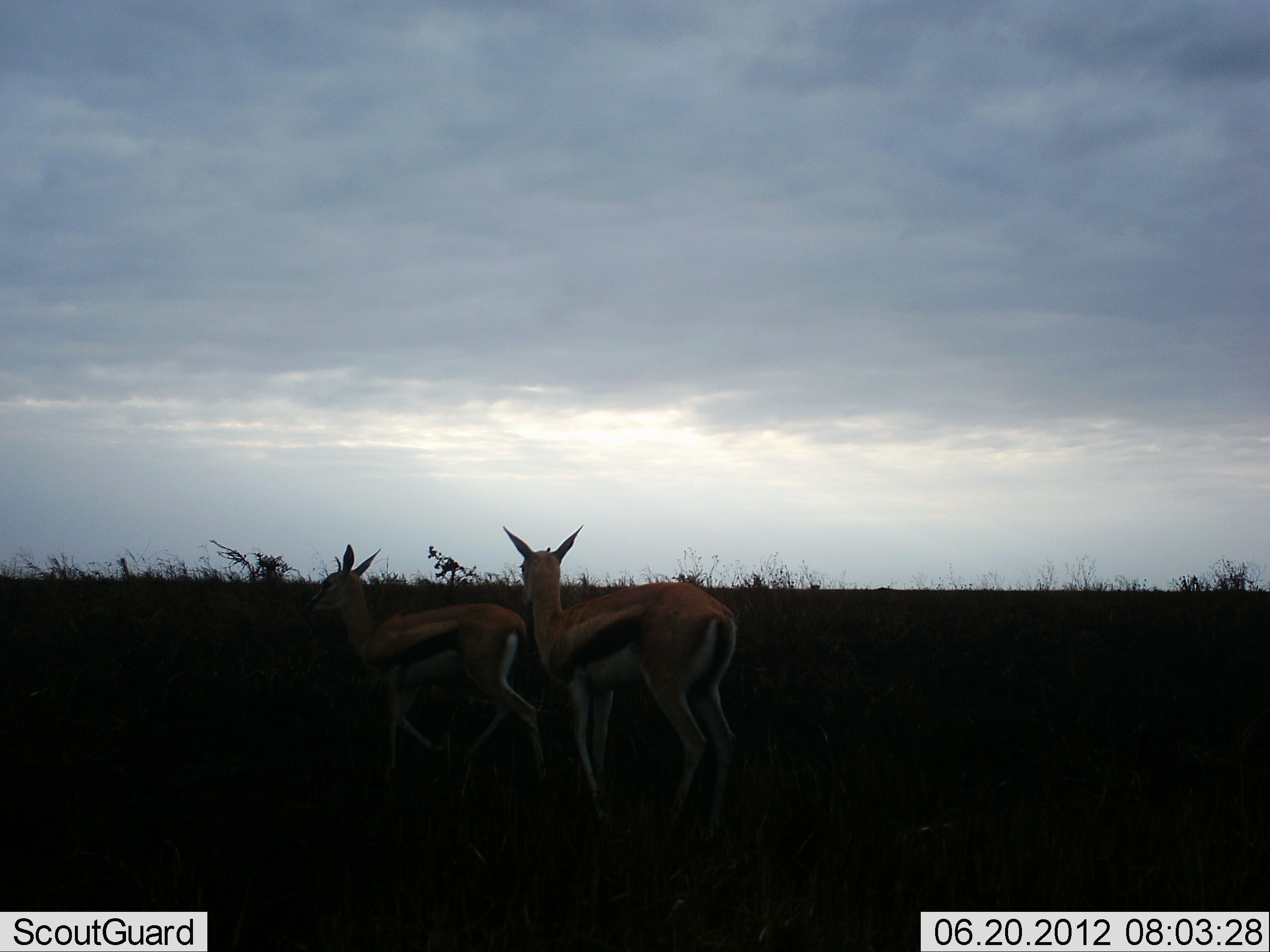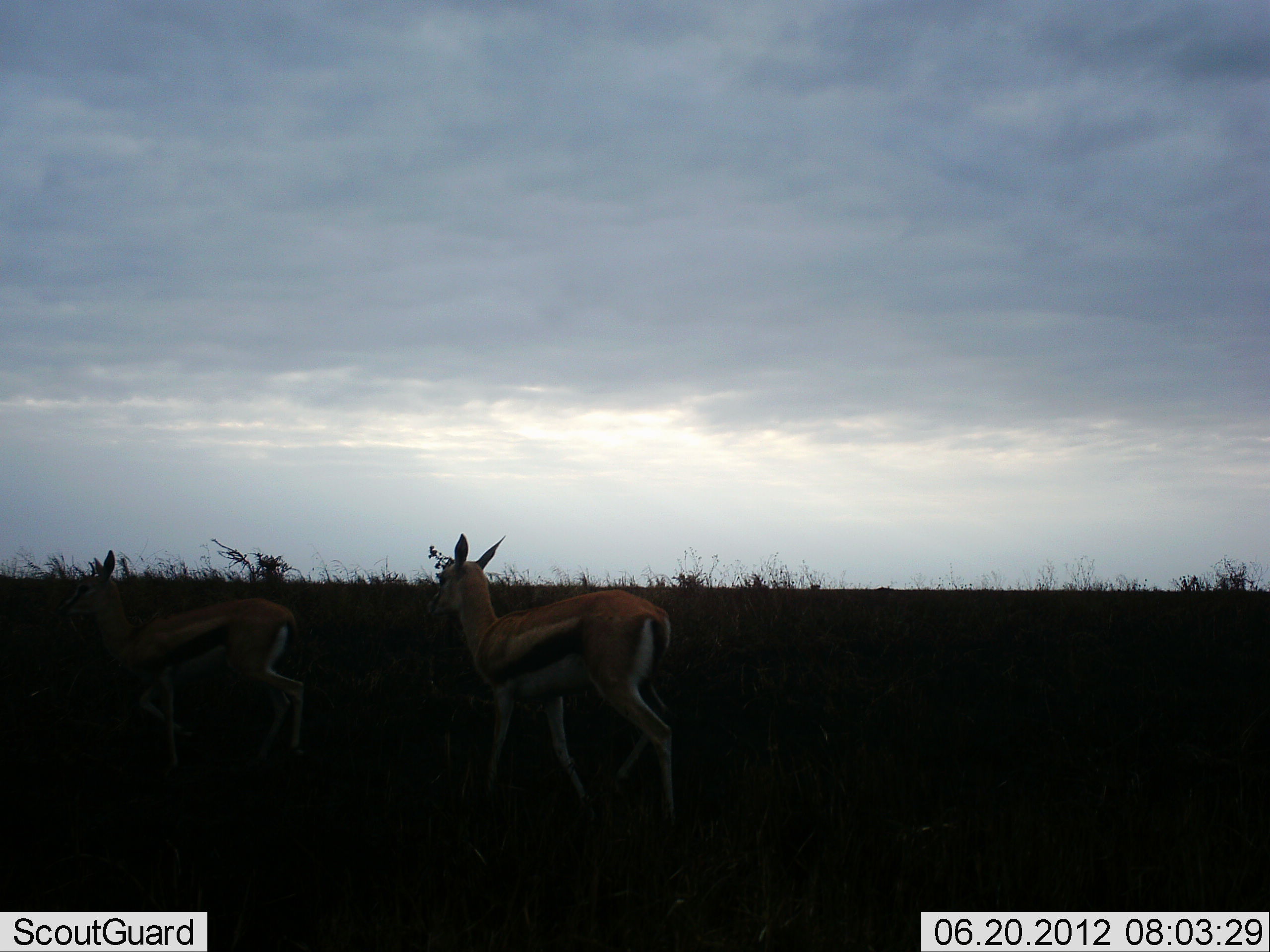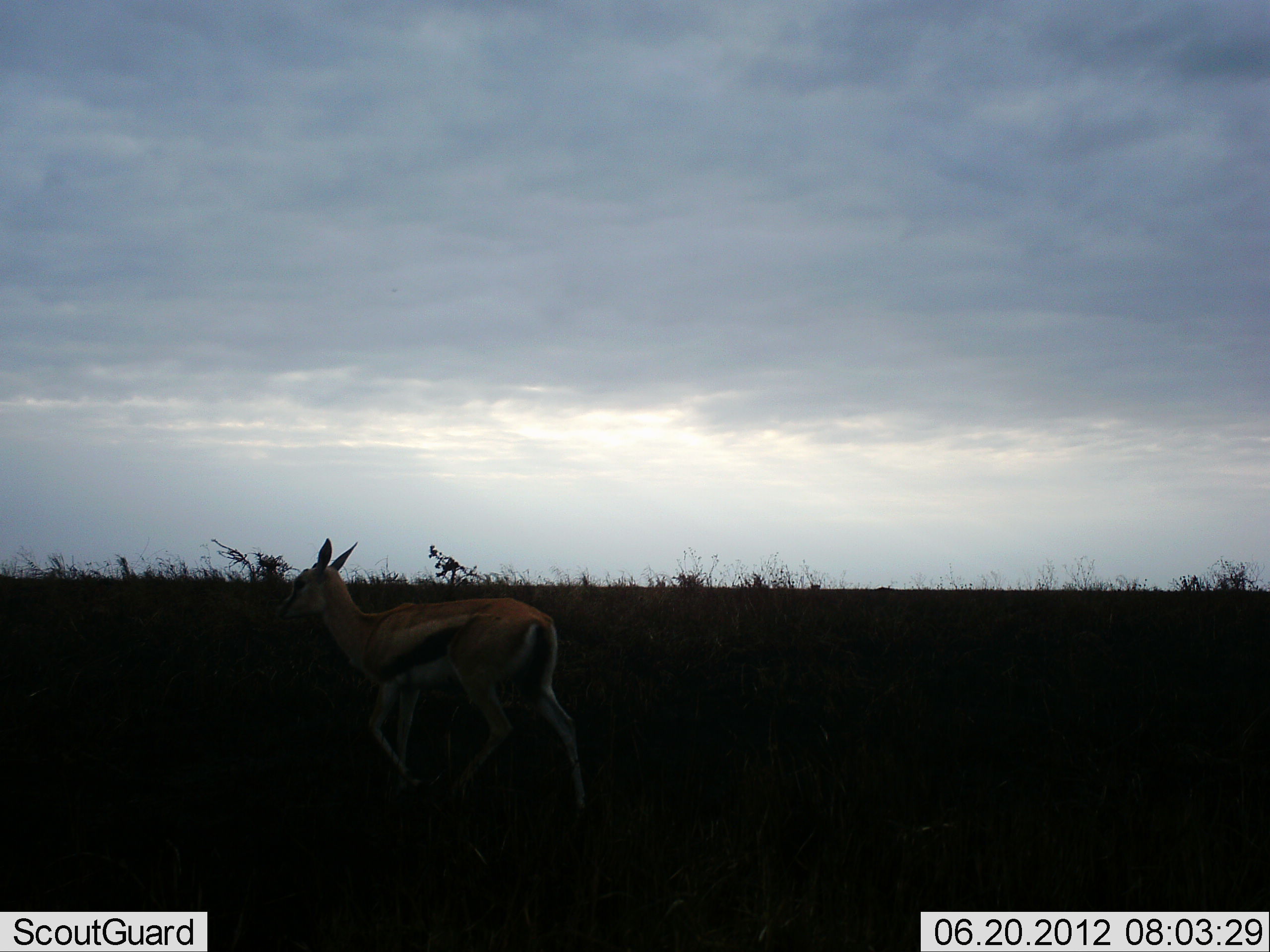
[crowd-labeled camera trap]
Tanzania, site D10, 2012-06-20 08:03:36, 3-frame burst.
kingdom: Animalia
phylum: Chordata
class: Mammalia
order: Artiodactyla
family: Bovidae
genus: Eudorcas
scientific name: Eudorcas thomsonii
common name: thomson's gazelle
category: gazellethomsons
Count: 2.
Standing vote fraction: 40%.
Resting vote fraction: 0%.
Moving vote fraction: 60%.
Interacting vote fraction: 0%.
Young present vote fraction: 20%.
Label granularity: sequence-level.